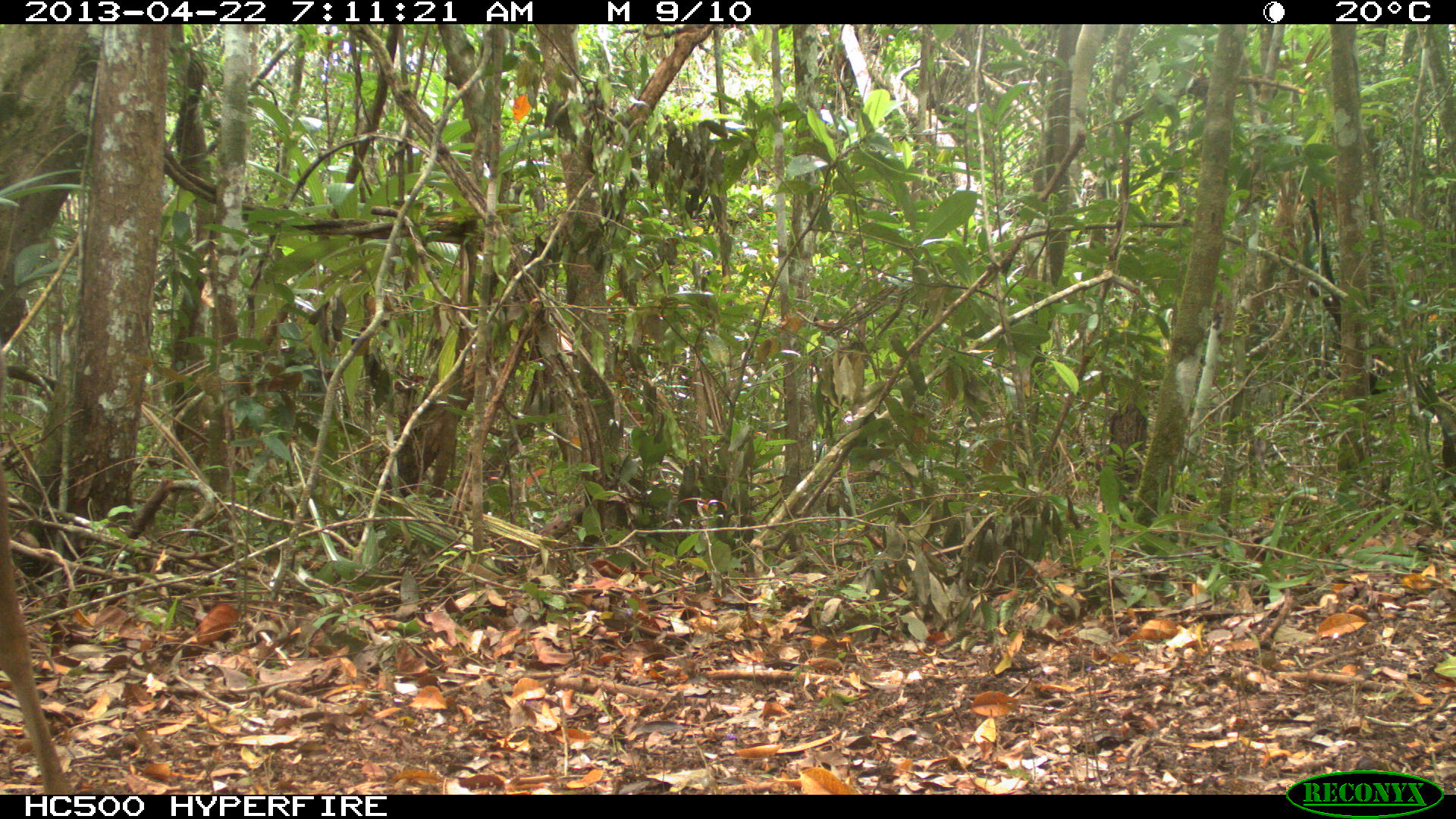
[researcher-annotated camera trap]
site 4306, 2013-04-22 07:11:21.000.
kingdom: Animalia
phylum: Chordata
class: Mammalia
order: Artiodactyla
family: Cervidae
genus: Odocoileus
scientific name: Odocoileus virginianus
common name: white-tailed deer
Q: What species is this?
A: Odocoileus virginianus (white-tailed deer).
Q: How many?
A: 1.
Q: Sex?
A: Female.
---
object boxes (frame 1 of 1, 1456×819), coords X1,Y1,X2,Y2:
odocoileus virginianus: 0,468,75,795